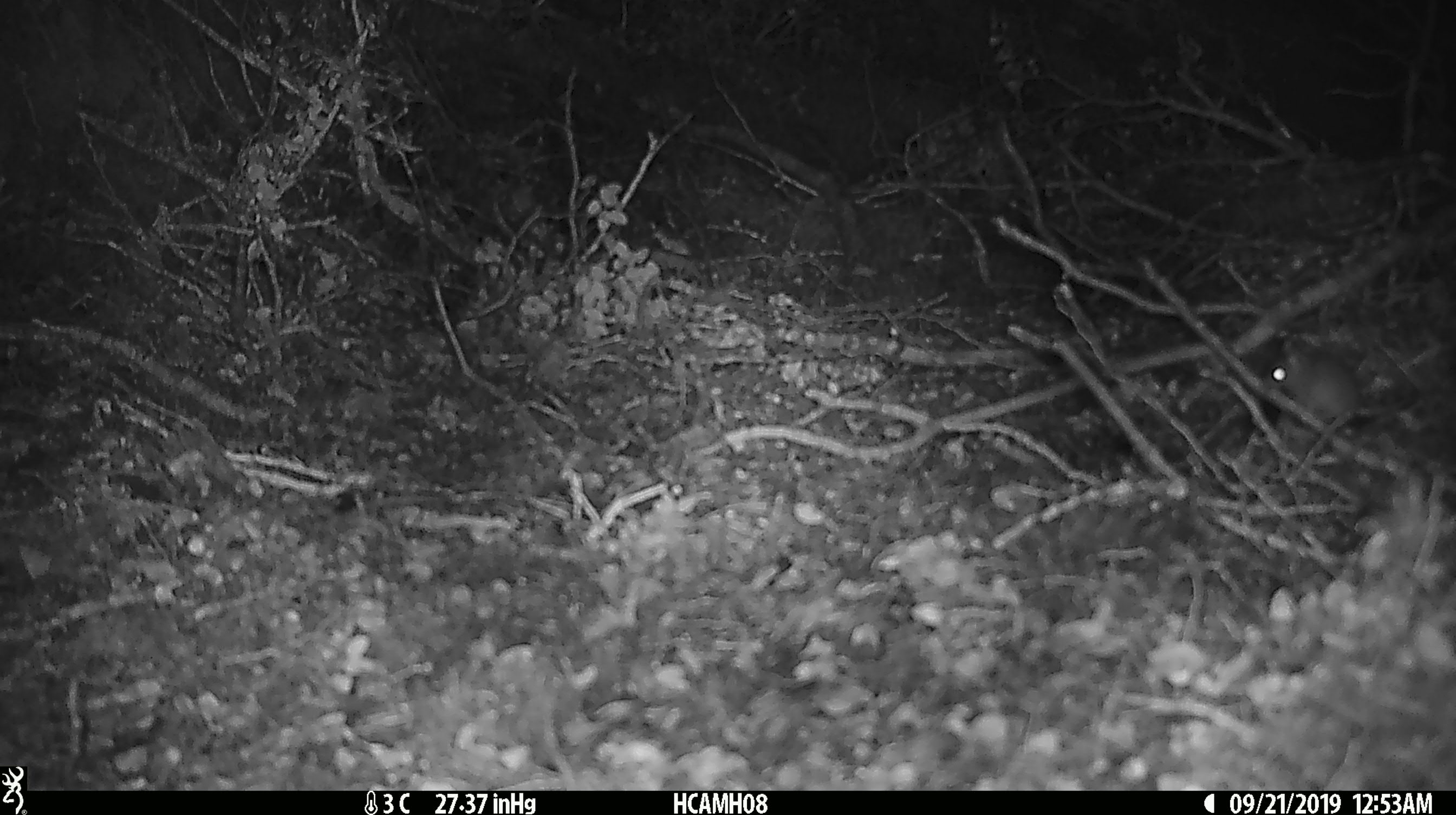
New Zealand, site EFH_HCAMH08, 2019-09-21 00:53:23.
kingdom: Animalia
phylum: Chordata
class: Mammalia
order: Rodentia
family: Muridae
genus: Mus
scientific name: Mus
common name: mouse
Mouse (Mus).